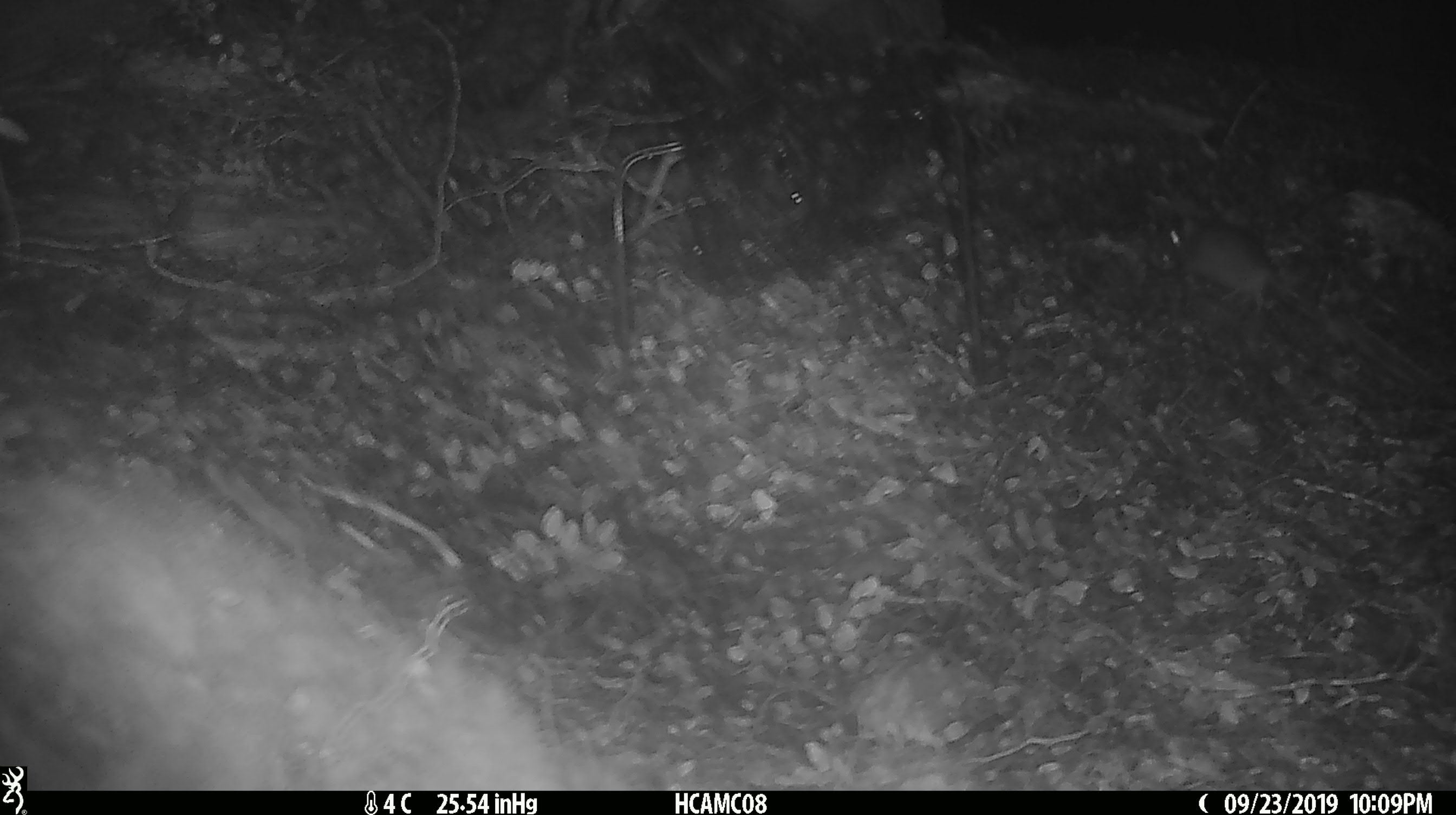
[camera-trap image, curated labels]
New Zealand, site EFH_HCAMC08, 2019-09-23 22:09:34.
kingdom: Animalia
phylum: Chordata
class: Mammalia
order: Rodentia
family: Muridae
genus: Mus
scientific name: Mus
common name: mouse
Mouse (Mus).